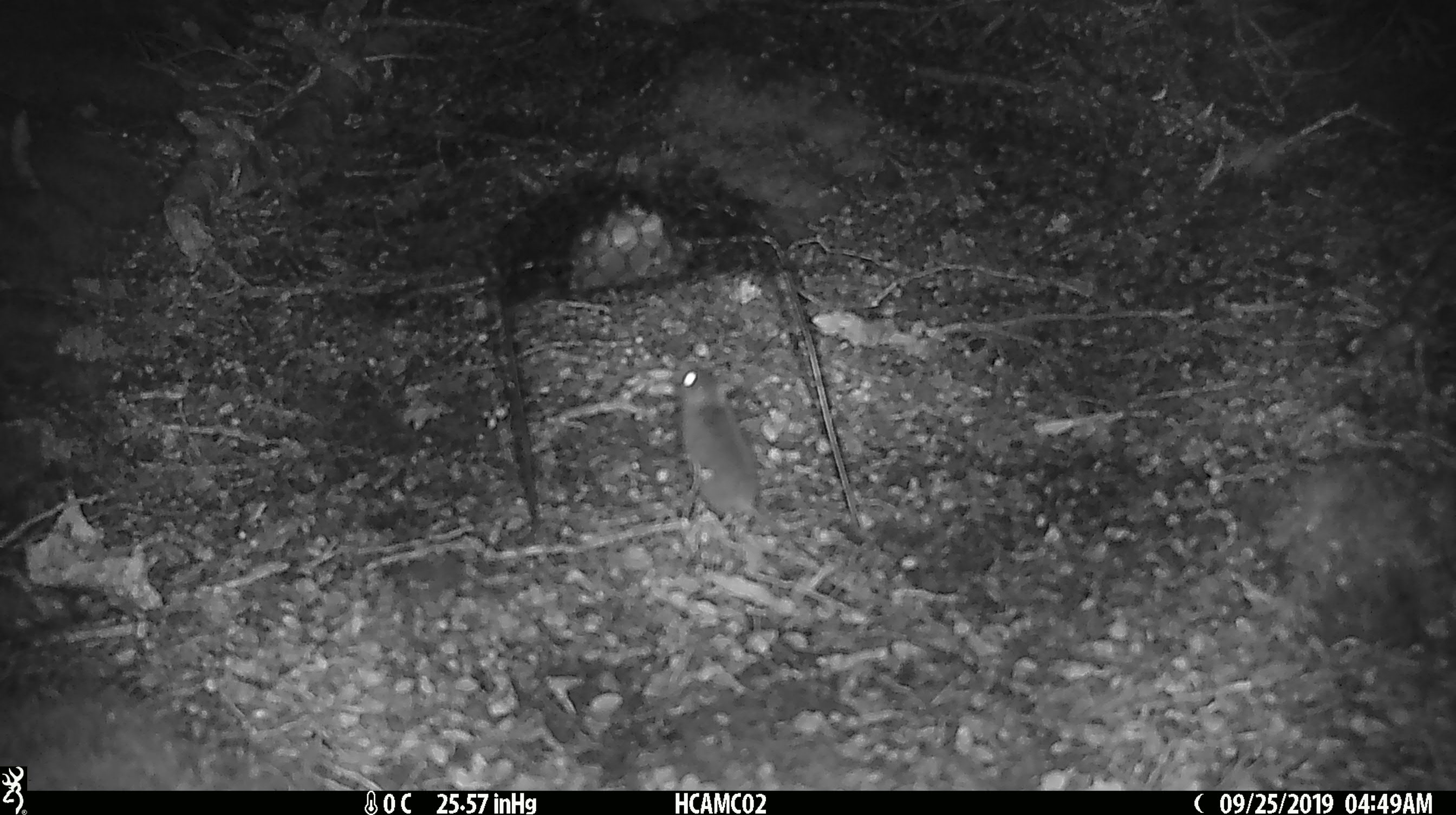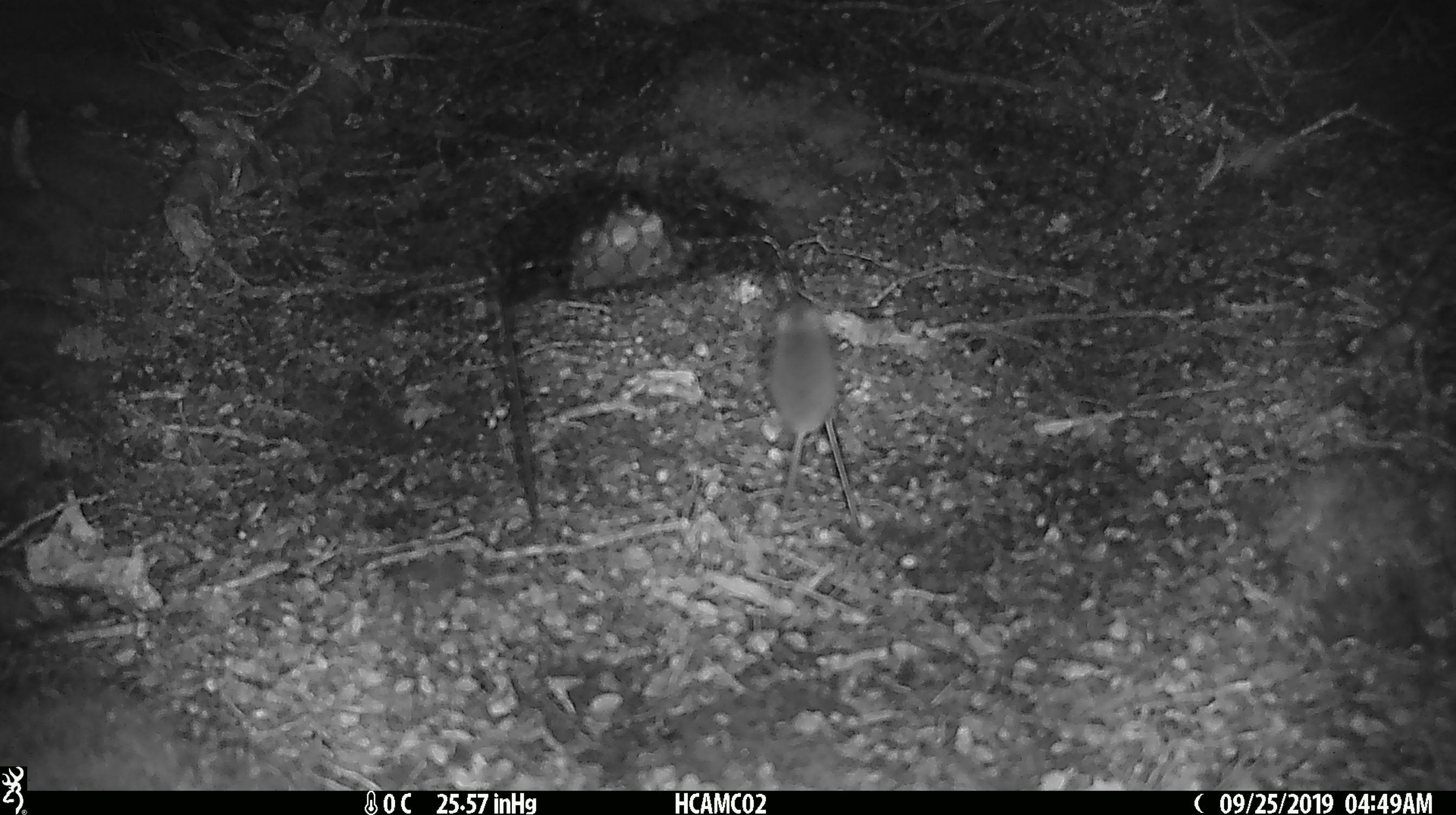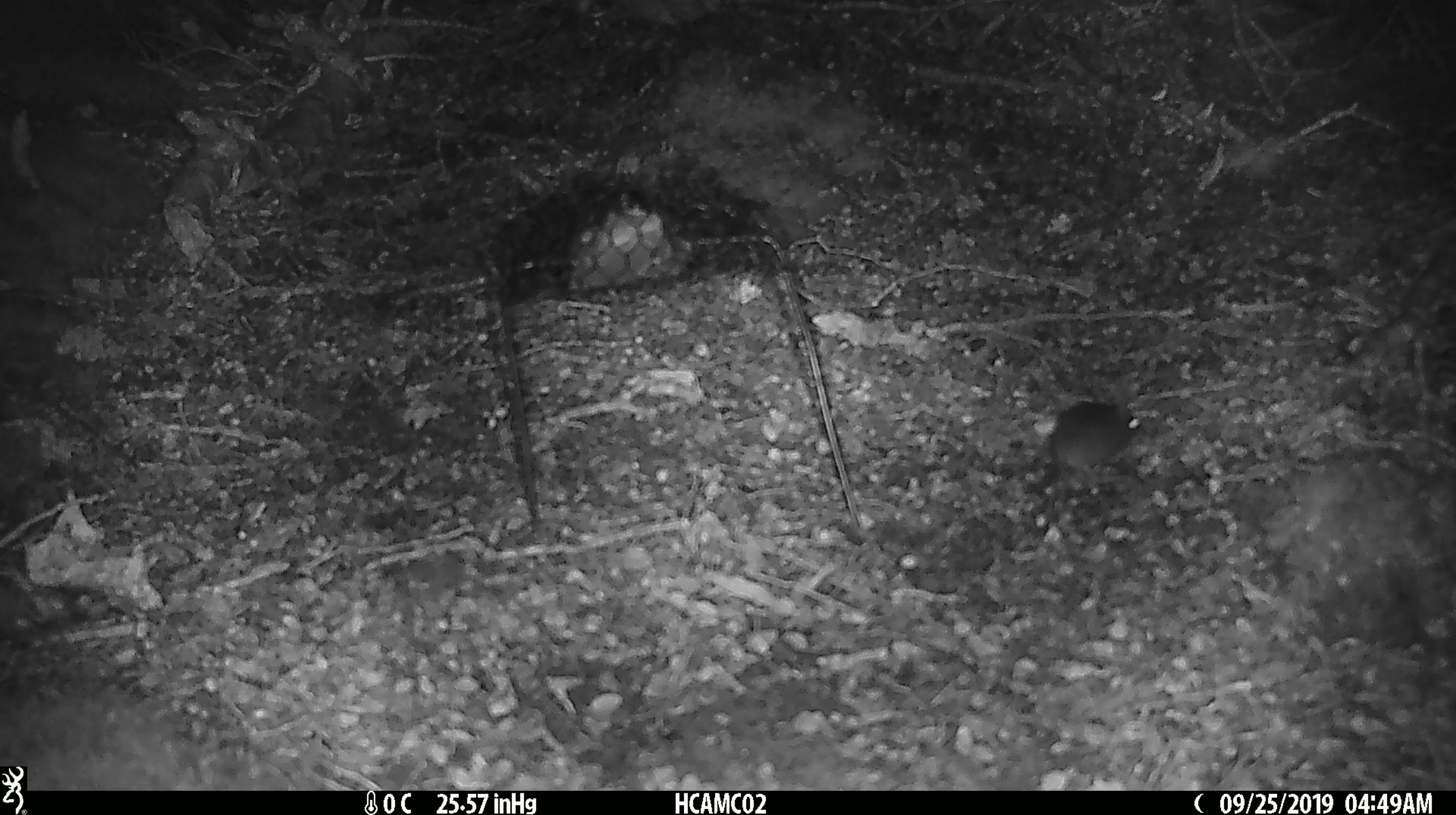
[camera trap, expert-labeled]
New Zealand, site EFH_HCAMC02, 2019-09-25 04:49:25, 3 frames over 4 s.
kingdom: Animalia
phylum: Chordata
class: Mammalia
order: Rodentia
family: Muridae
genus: Mus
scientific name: Mus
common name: mouse